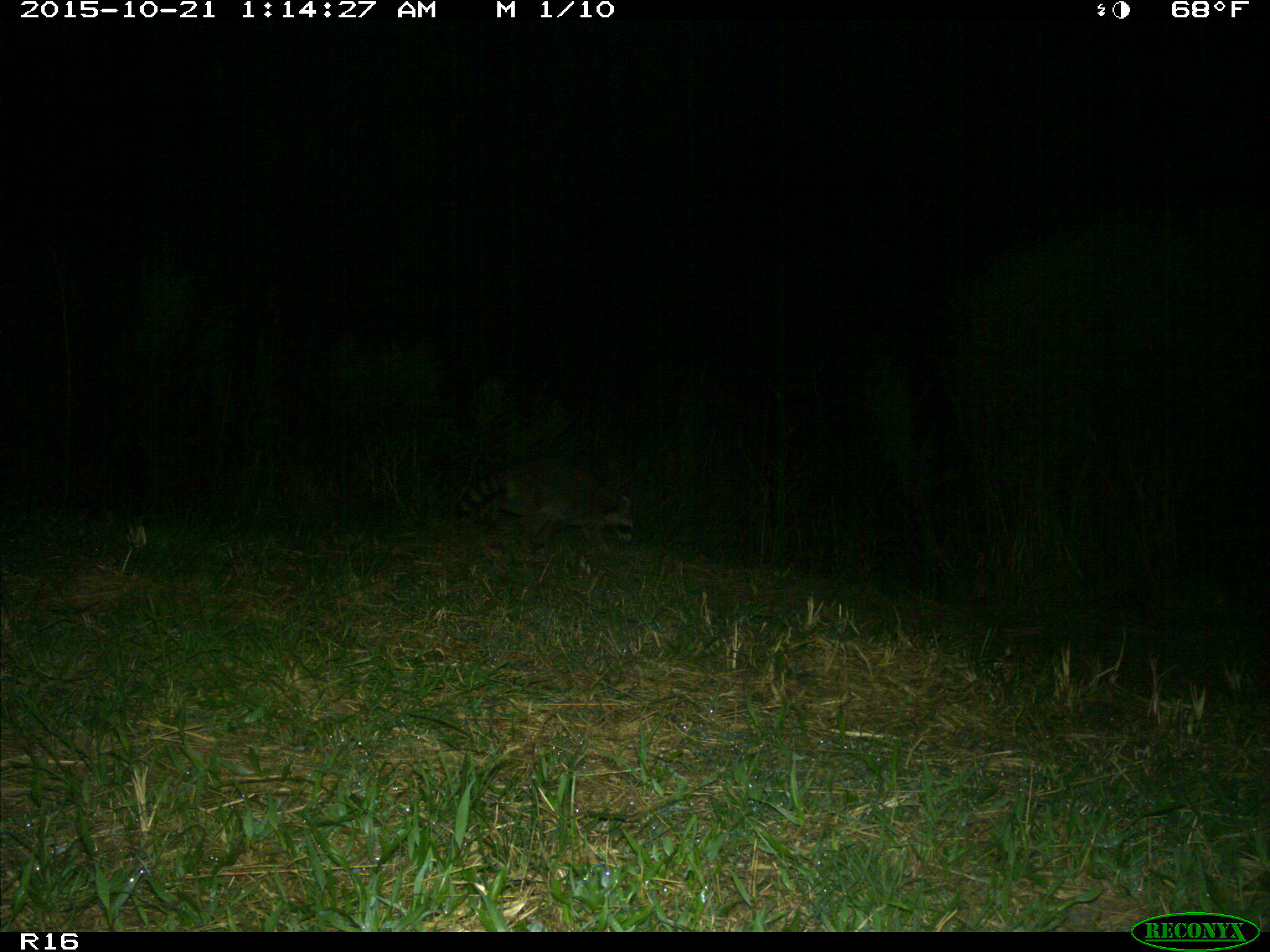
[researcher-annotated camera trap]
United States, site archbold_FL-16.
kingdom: Animalia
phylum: Chordata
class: Mammalia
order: Carnivora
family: Procyonidae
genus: Procyon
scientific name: Procyon lotor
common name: common raccoon